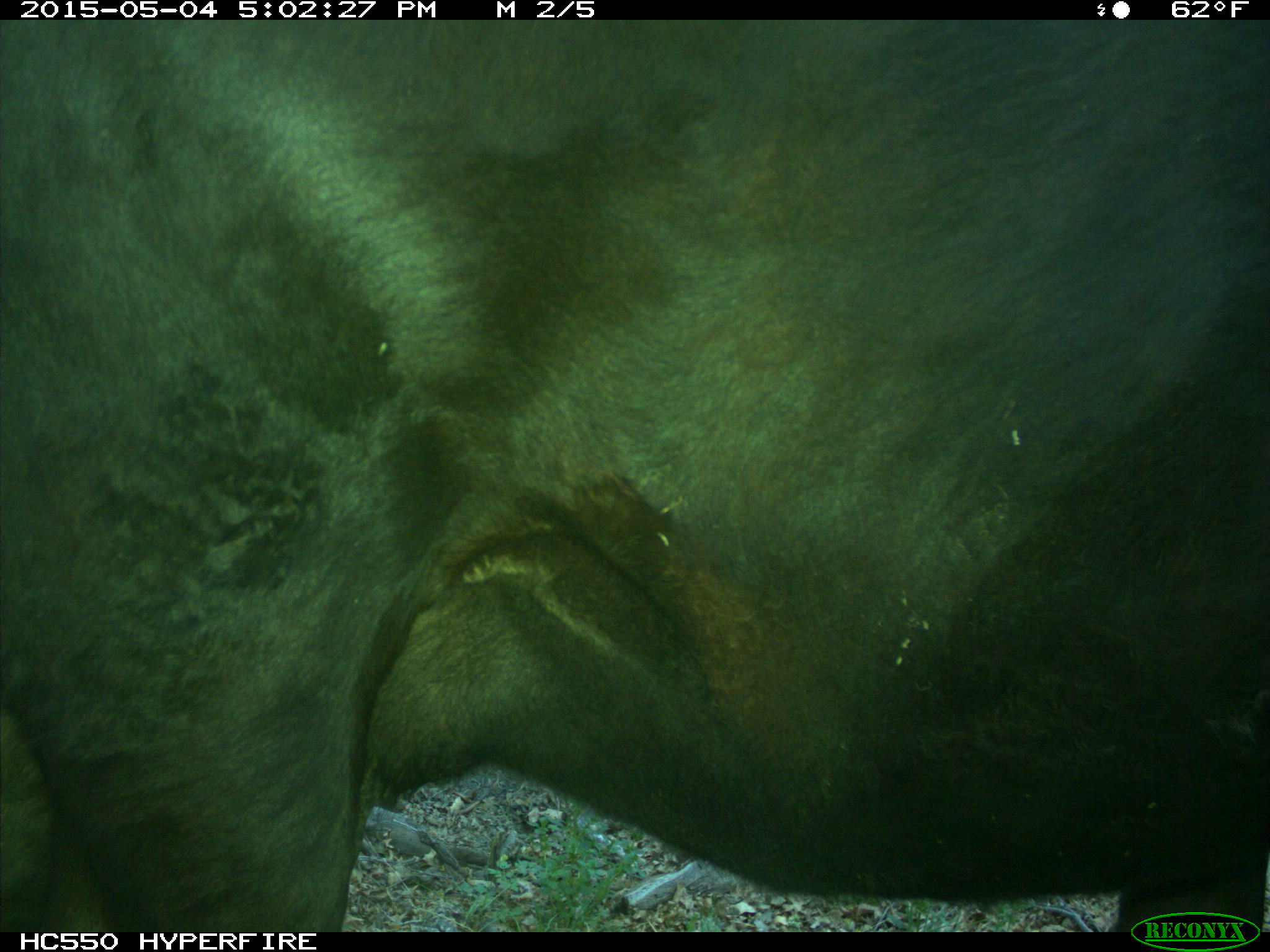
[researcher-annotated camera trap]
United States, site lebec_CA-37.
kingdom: Animalia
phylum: Chordata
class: Mammalia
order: Artiodactyla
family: Bovidae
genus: Bos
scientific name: Bos taurus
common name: domestic cow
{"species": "Bos taurus (domestic cow)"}